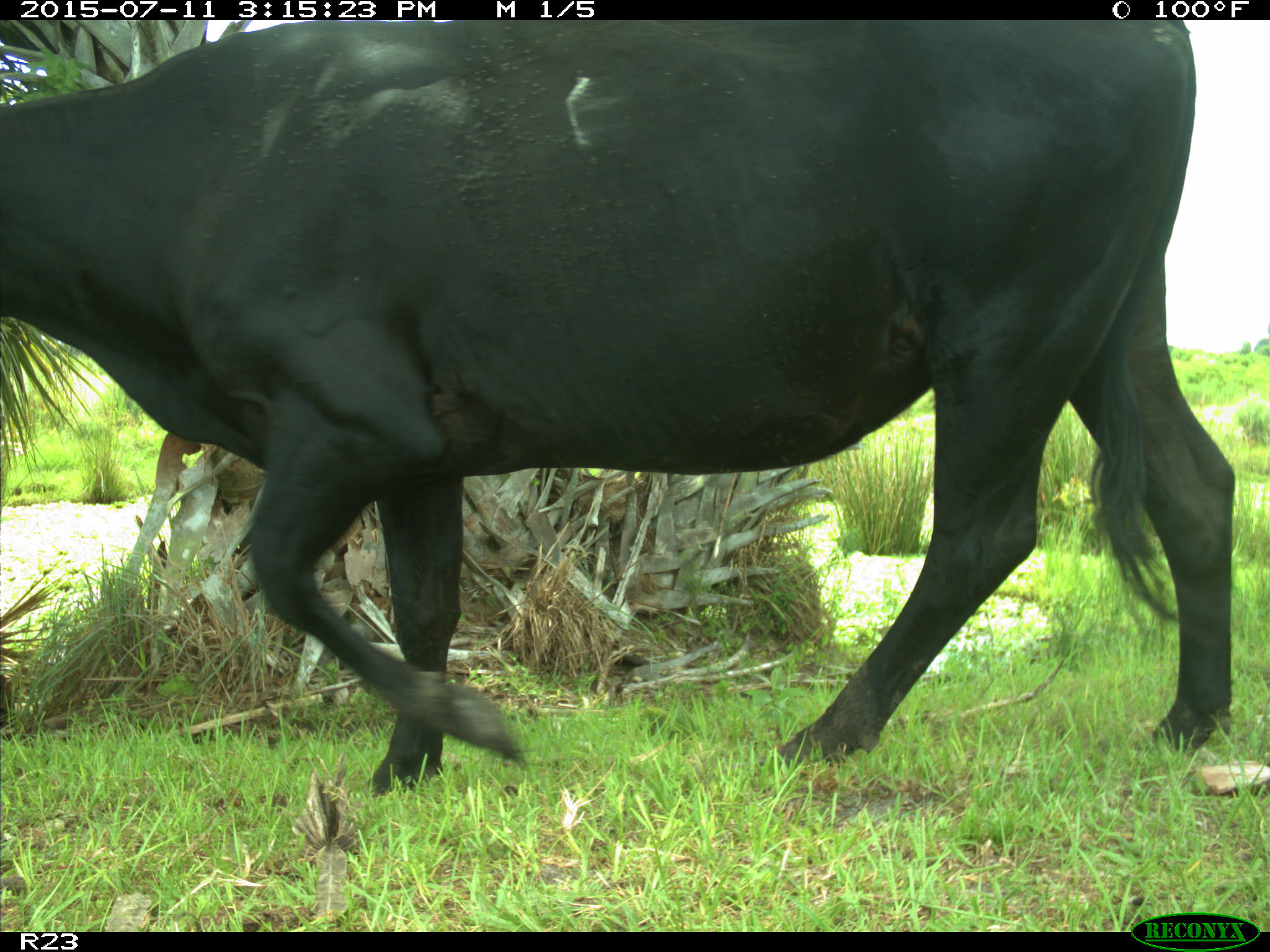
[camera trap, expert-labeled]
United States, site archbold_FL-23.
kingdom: Animalia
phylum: Chordata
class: Mammalia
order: Artiodactyla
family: Bovidae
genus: Bos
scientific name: Bos taurus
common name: domestic cow